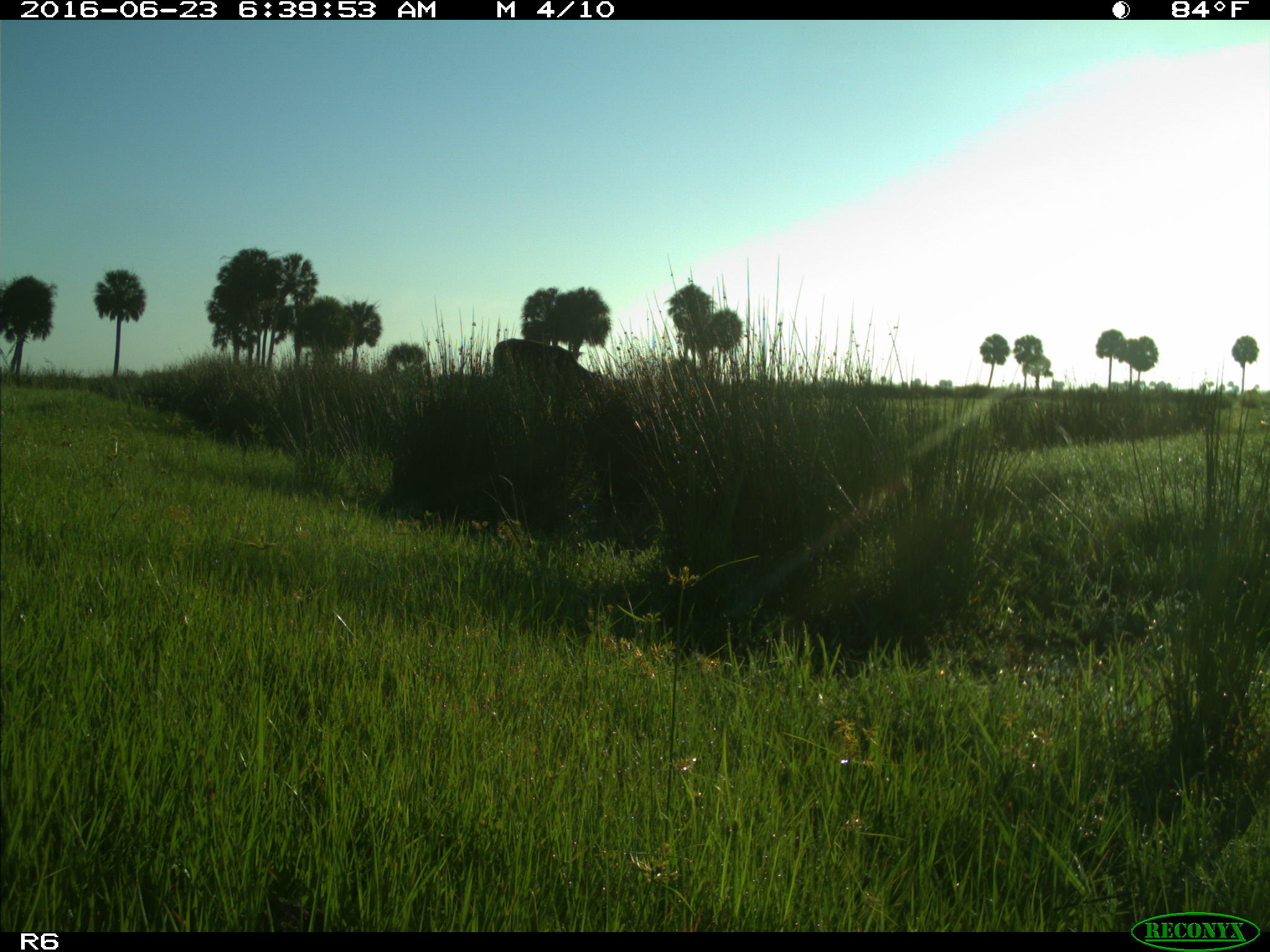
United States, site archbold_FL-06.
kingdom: Animalia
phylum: Chordata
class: Mammalia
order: Artiodactyla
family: Bovidae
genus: Bos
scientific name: Bos taurus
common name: domestic cow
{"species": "Bos taurus (domestic cow)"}